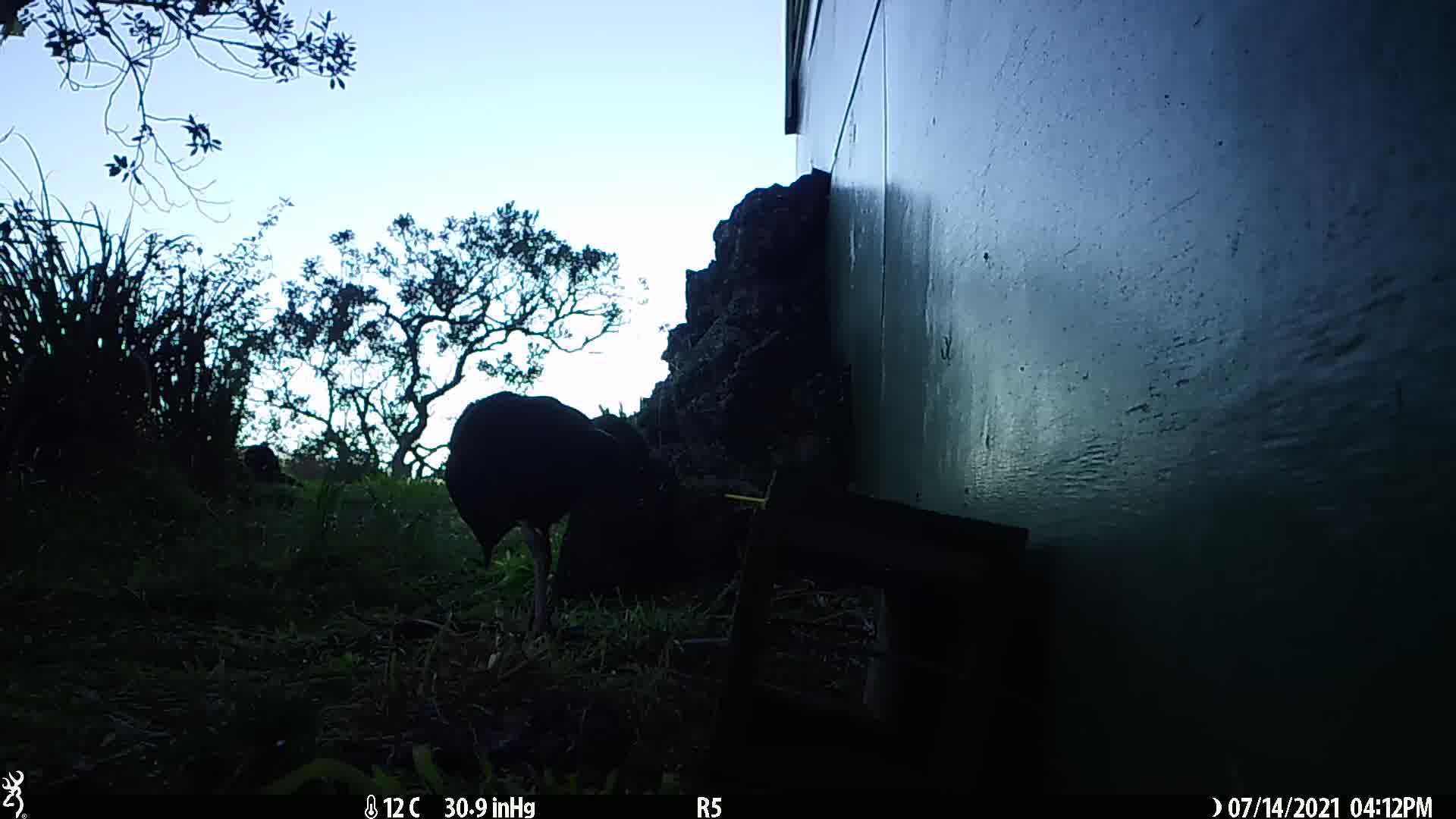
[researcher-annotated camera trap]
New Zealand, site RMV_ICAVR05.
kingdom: Animalia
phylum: Chordata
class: Aves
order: Gruiformes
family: Rallidae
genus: Porphyrio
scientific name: Porphyrio melanotus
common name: australasian swamphen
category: pukeko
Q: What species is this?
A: Pukeko (australasian swamphen) (Porphyrio melanotus).